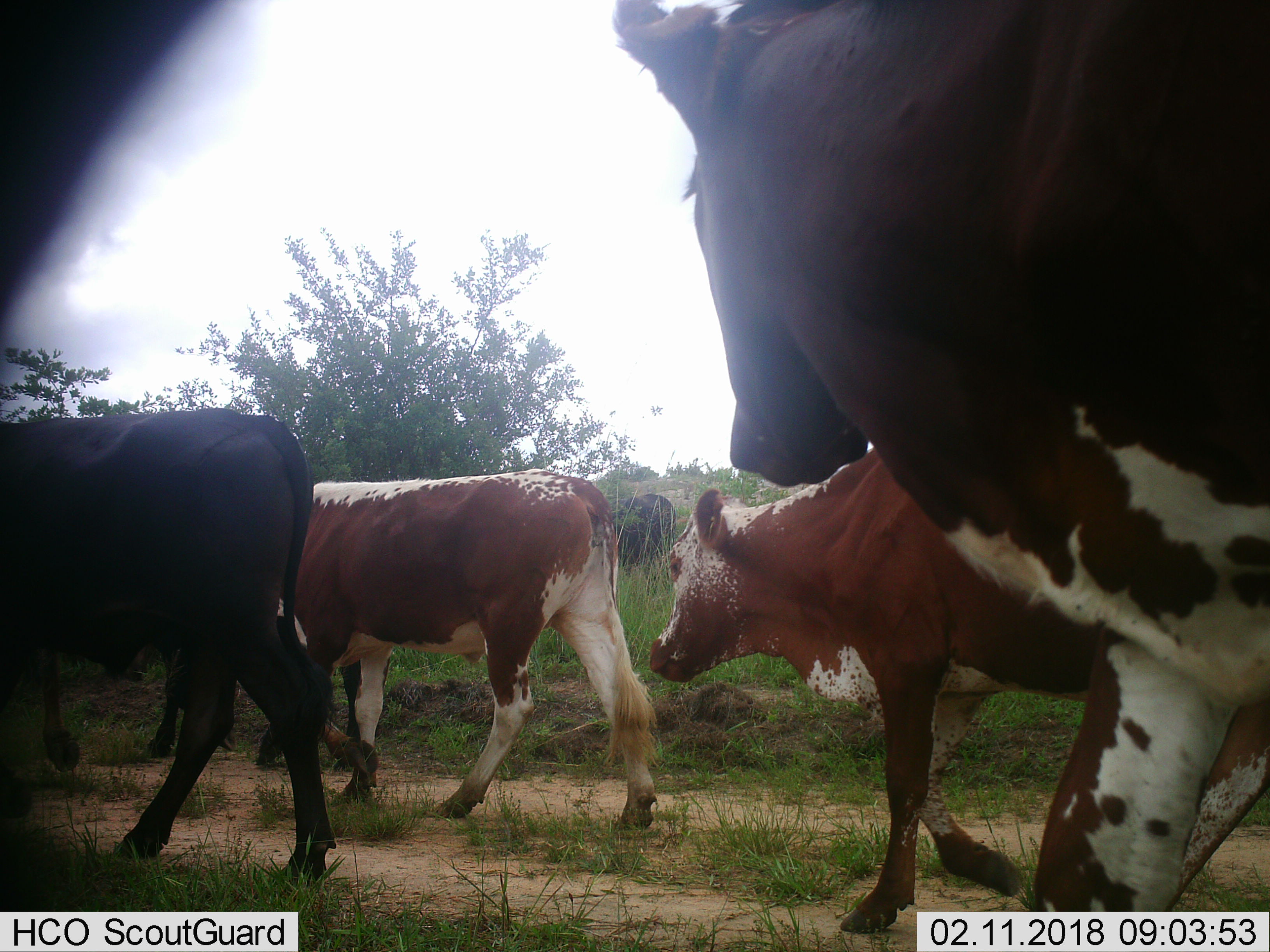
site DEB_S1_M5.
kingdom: Animalia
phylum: Chordata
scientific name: Vertebrata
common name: domestic animal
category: domesticanimal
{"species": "domesticanimal (domestic animal) (Vertebrata)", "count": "5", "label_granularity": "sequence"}